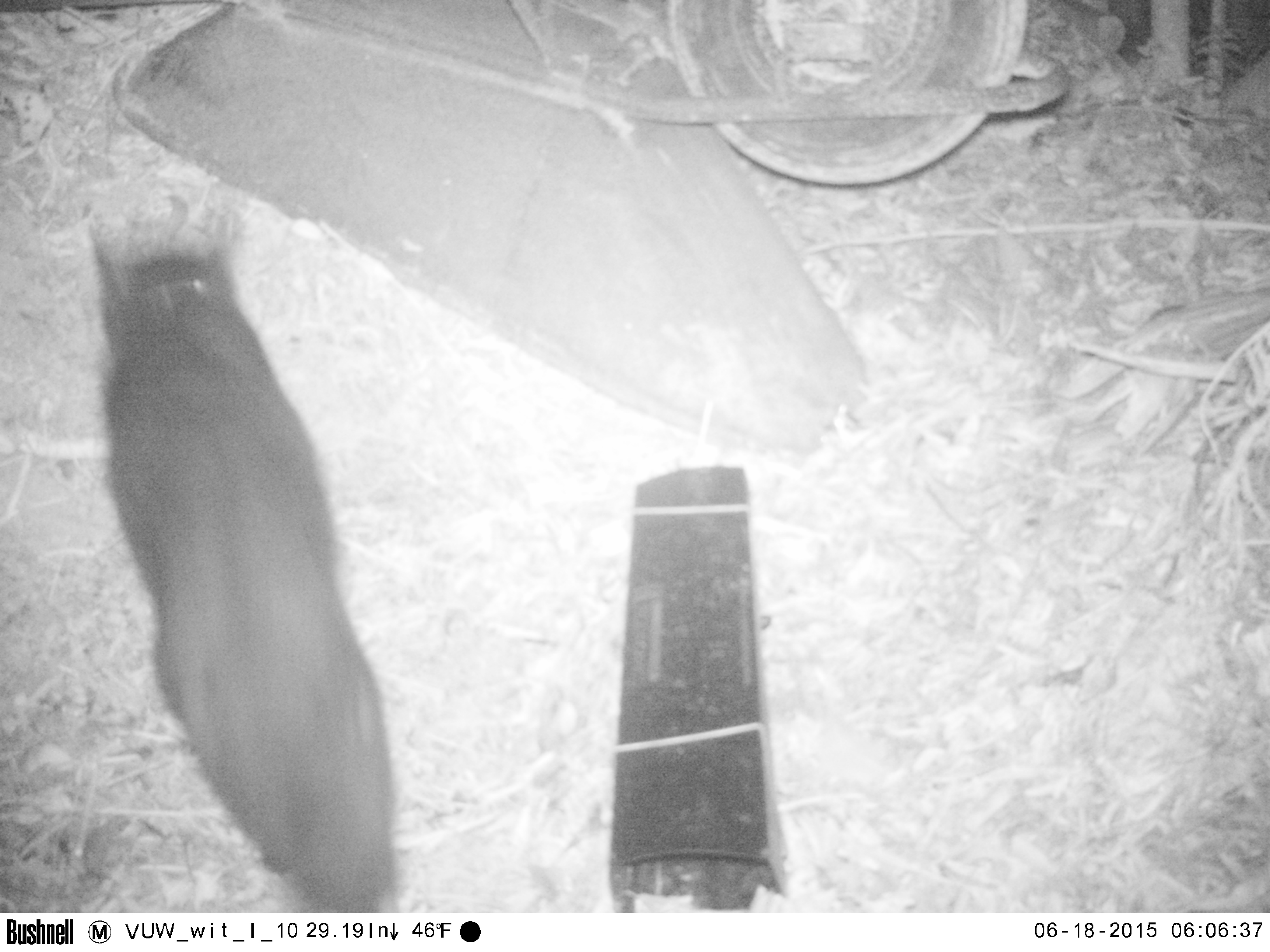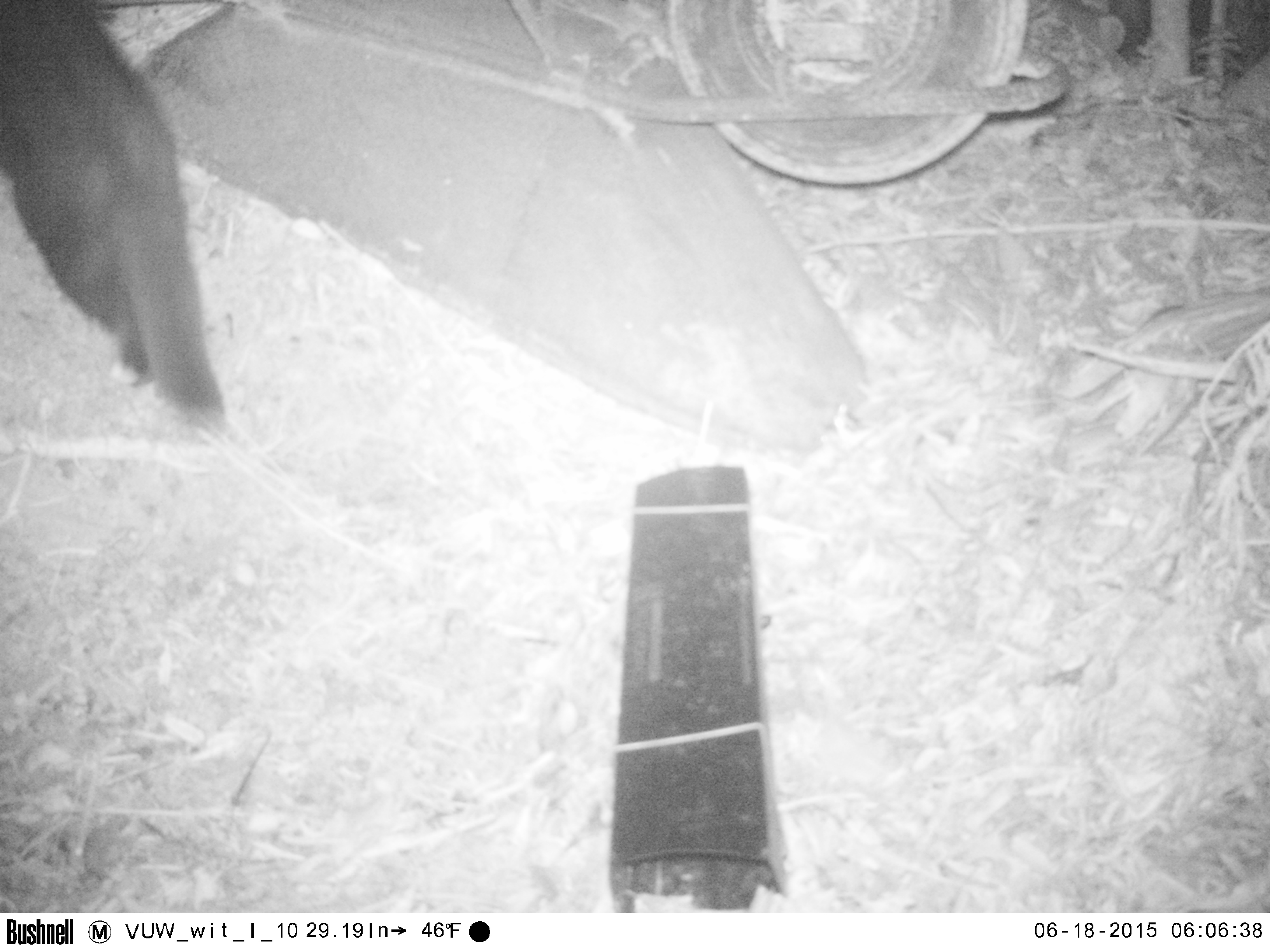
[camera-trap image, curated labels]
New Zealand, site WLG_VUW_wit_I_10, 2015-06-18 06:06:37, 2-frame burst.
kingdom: Animalia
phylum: Chordata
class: Mammalia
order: Carnivora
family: Felidae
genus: Felis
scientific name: Felis catus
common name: domestic cat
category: cat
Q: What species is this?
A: Cat (domestic cat) (Felis catus).